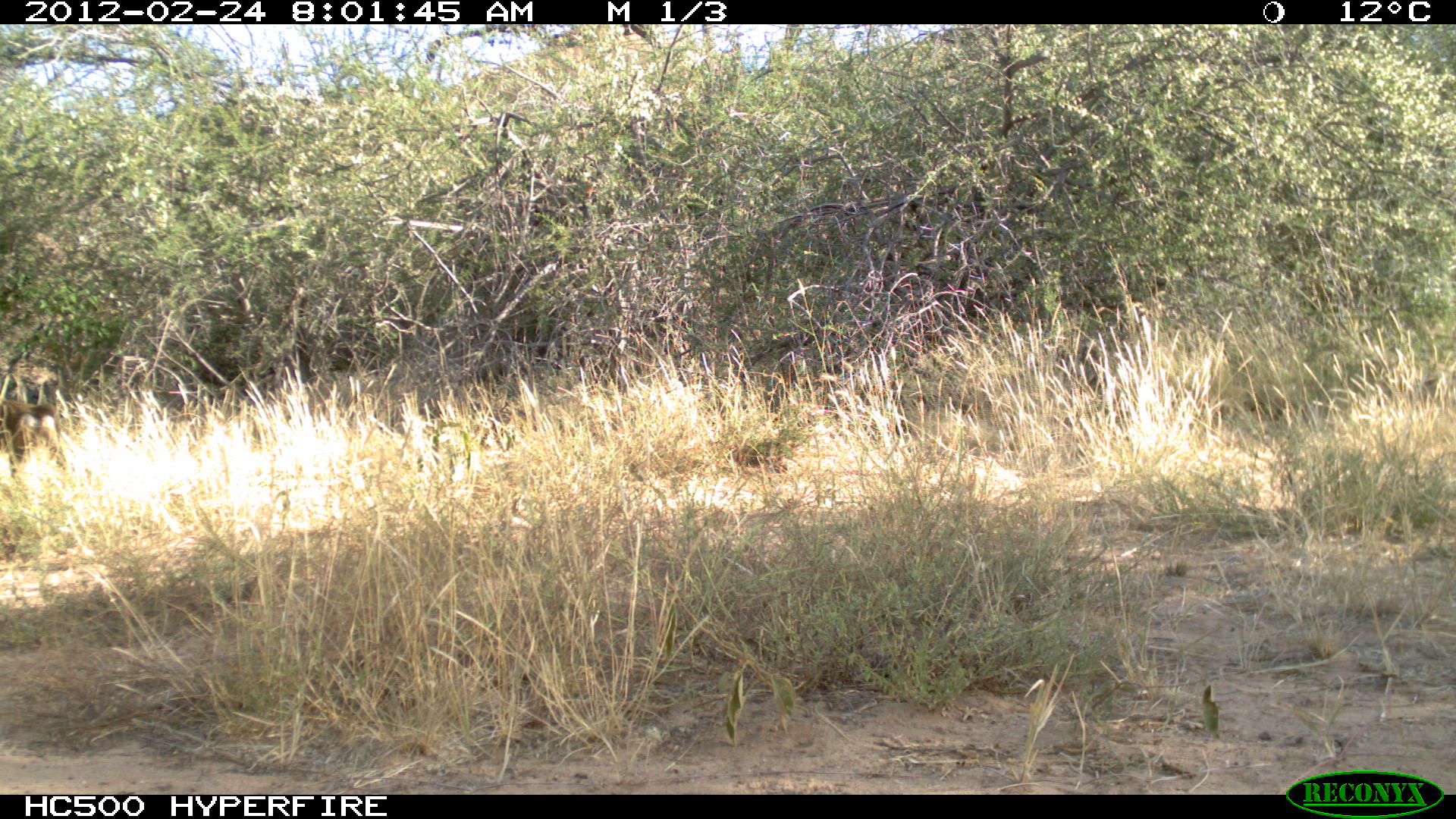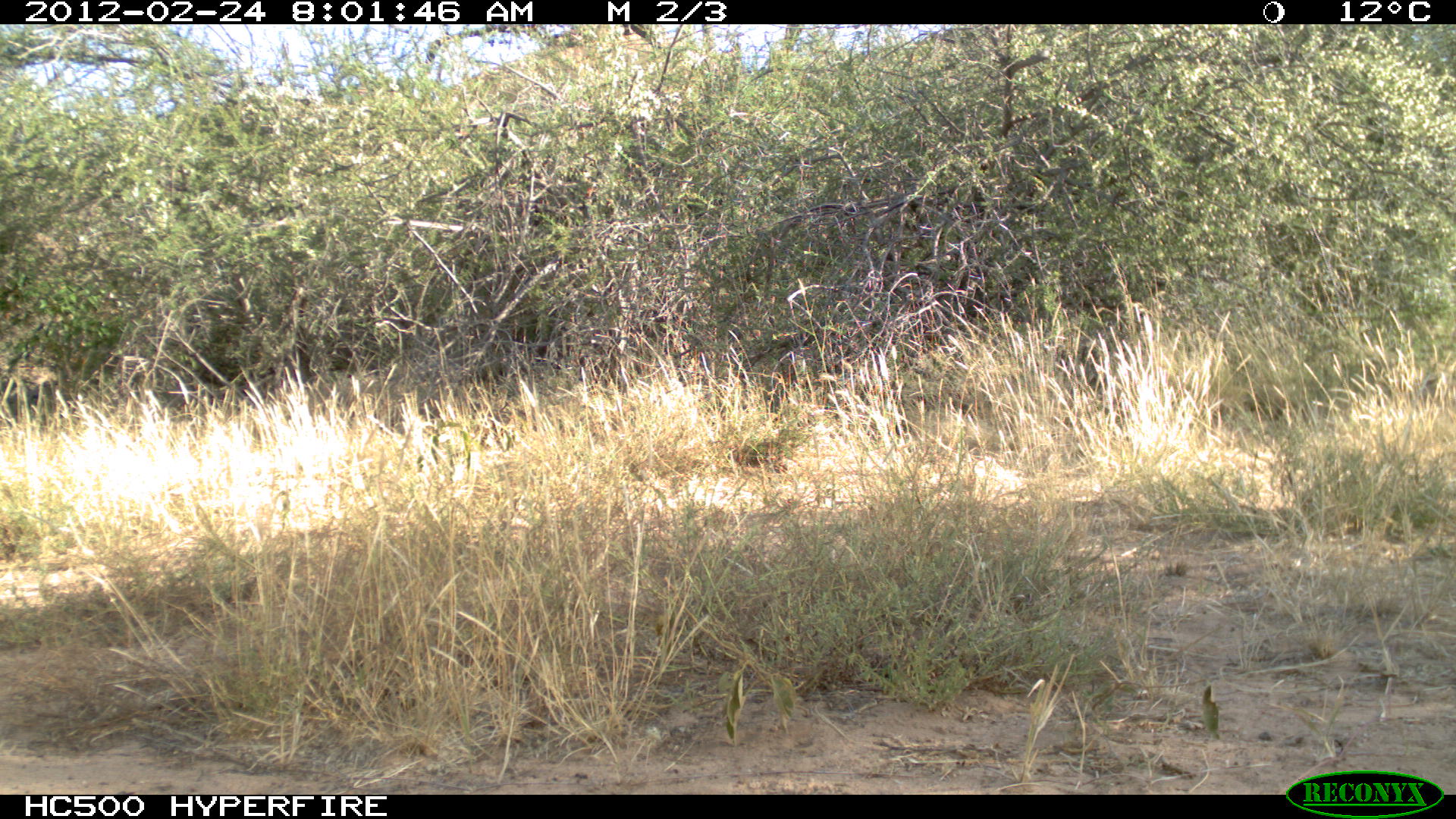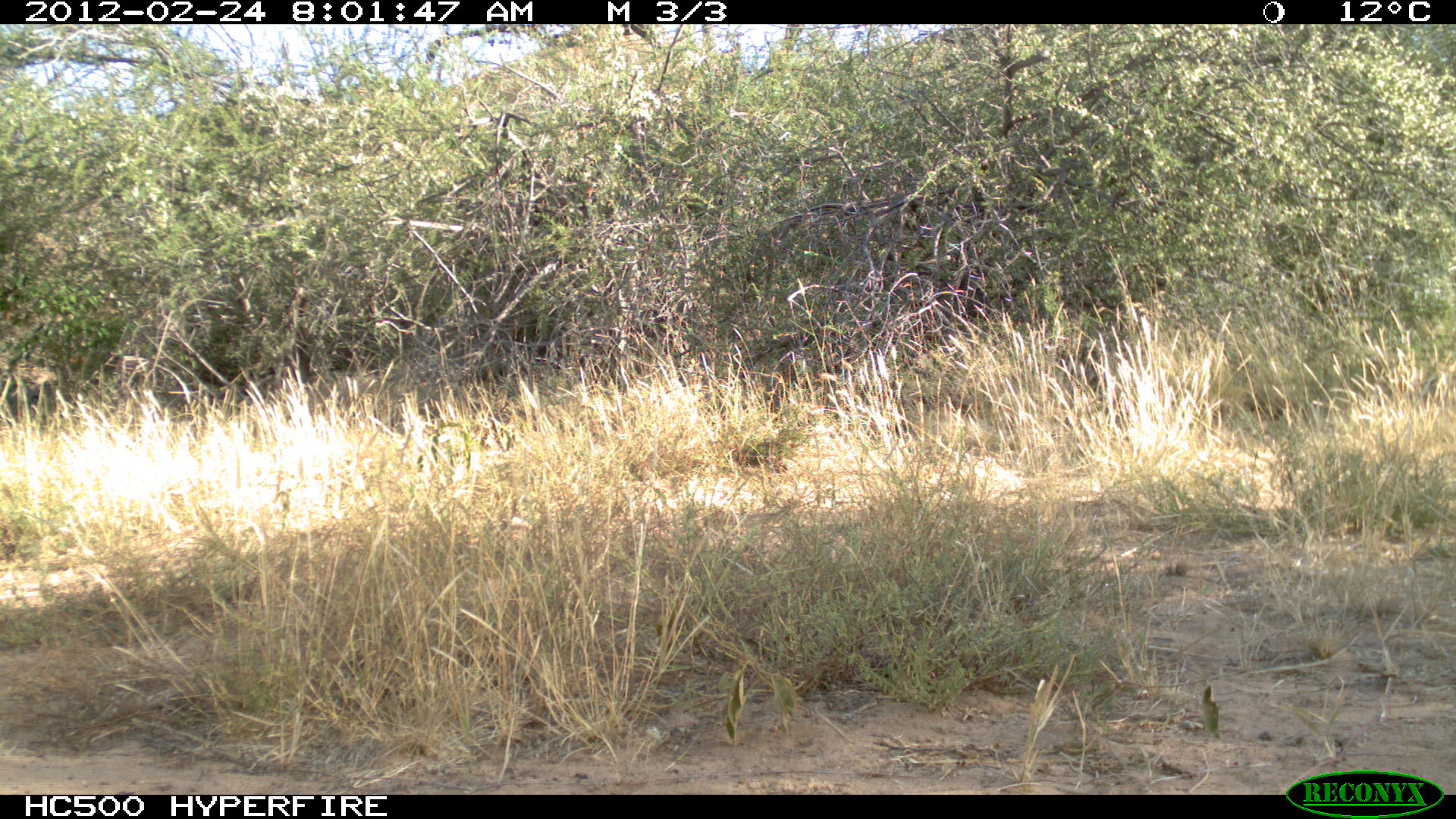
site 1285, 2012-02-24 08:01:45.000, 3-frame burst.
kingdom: Animalia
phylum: Chordata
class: Mammalia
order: Primates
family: Cercopithecidae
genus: Papio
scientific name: Papio anubis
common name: olive baboon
Papio anubis (olive baboon), count 1.